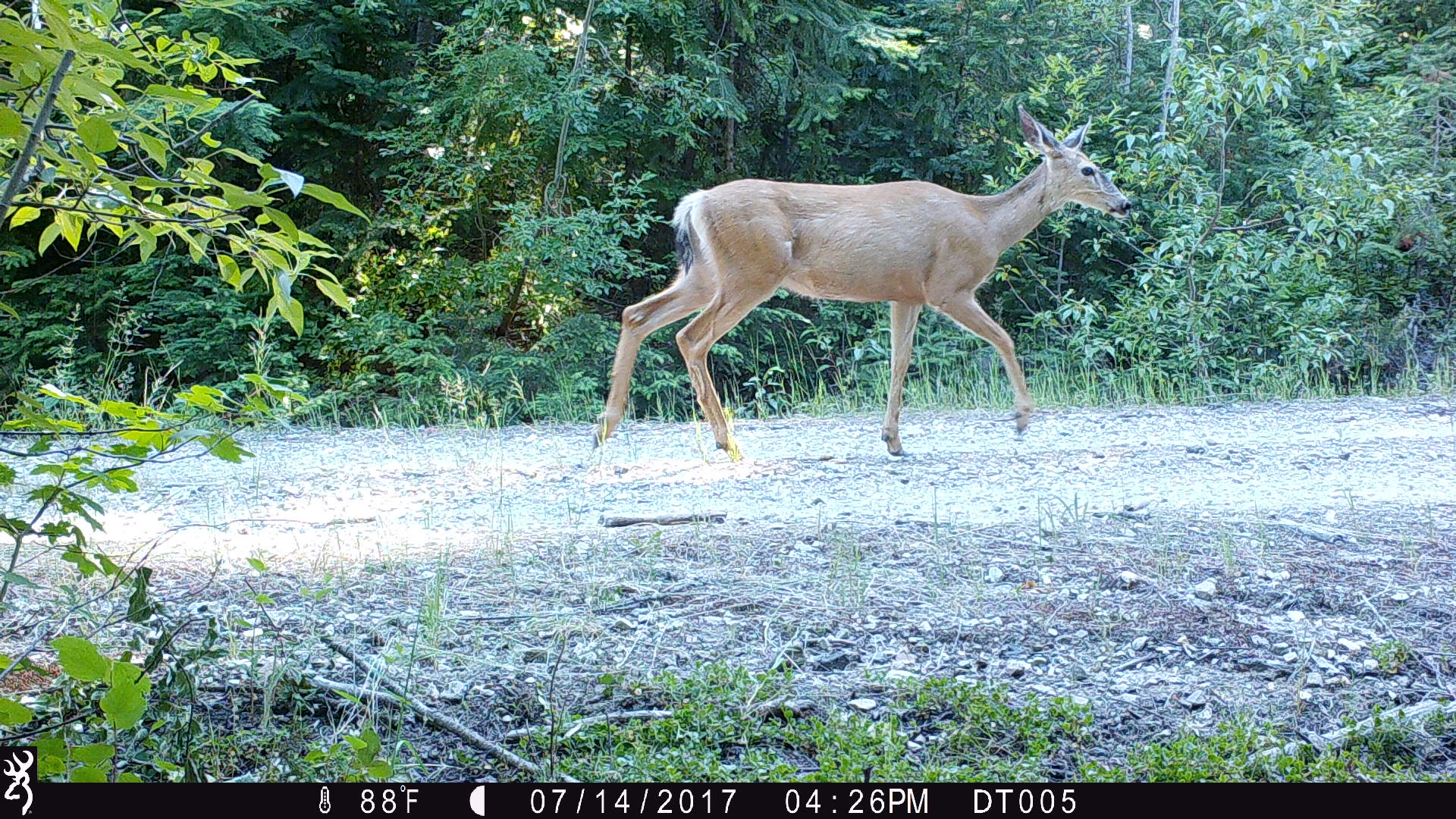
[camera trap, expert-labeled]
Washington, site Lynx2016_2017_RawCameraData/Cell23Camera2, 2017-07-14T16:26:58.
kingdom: Animalia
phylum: Chordata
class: Mammalia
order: Artiodactyla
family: Cervidae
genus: Odocoileus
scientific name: Odocoileus hemionus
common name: mule deer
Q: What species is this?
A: Odocoileus hemionus (mule deer).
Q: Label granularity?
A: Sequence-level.